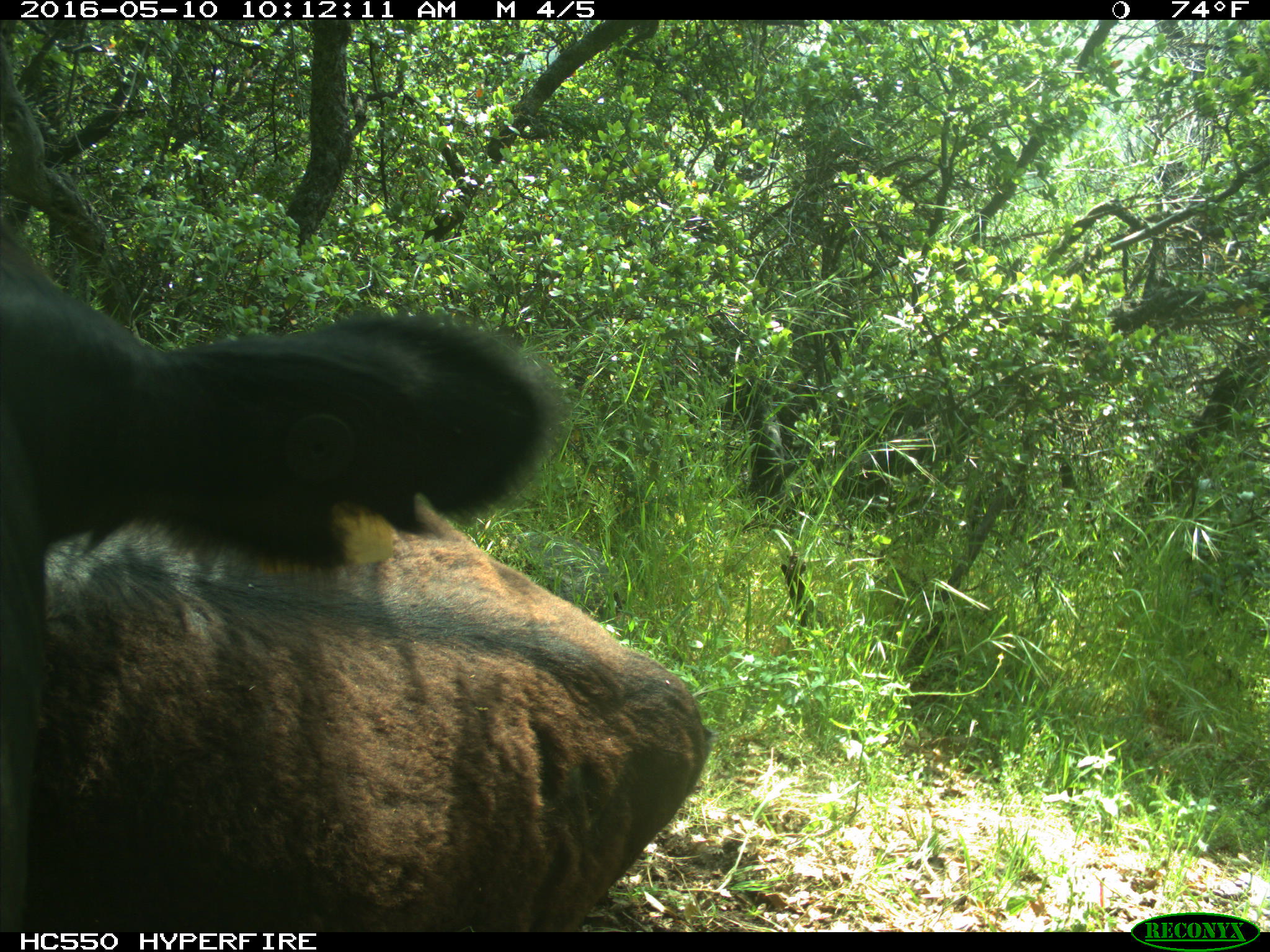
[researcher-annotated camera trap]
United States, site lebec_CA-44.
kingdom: Animalia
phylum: Chordata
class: Mammalia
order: Artiodactyla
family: Bovidae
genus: Bos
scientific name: Bos taurus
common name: domestic cow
Bos taurus (domestic cow).